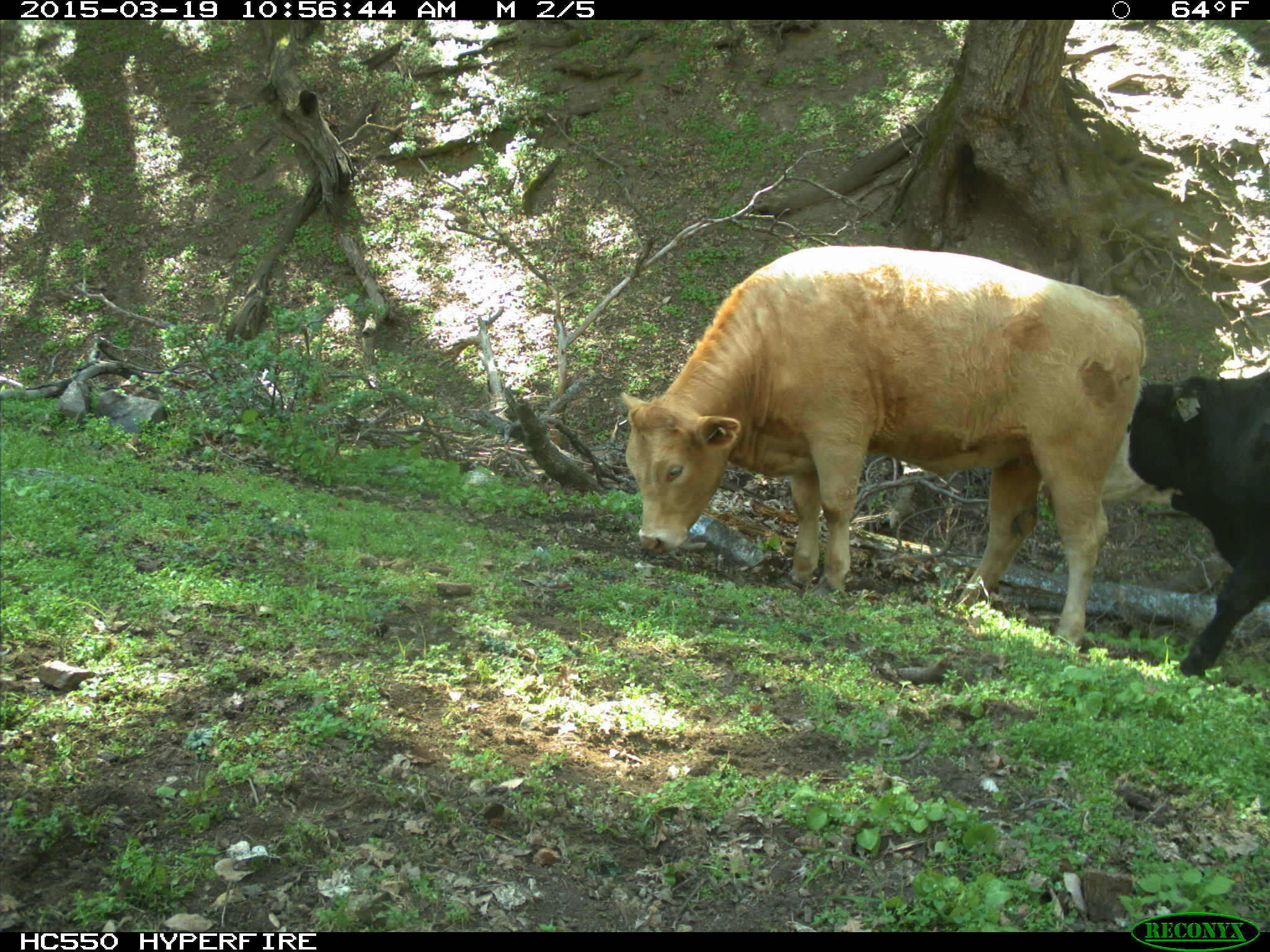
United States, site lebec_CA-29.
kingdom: Animalia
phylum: Chordata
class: Mammalia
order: Artiodactyla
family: Bovidae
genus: Bos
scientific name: Bos taurus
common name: domestic cow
Bos taurus (domestic cow).